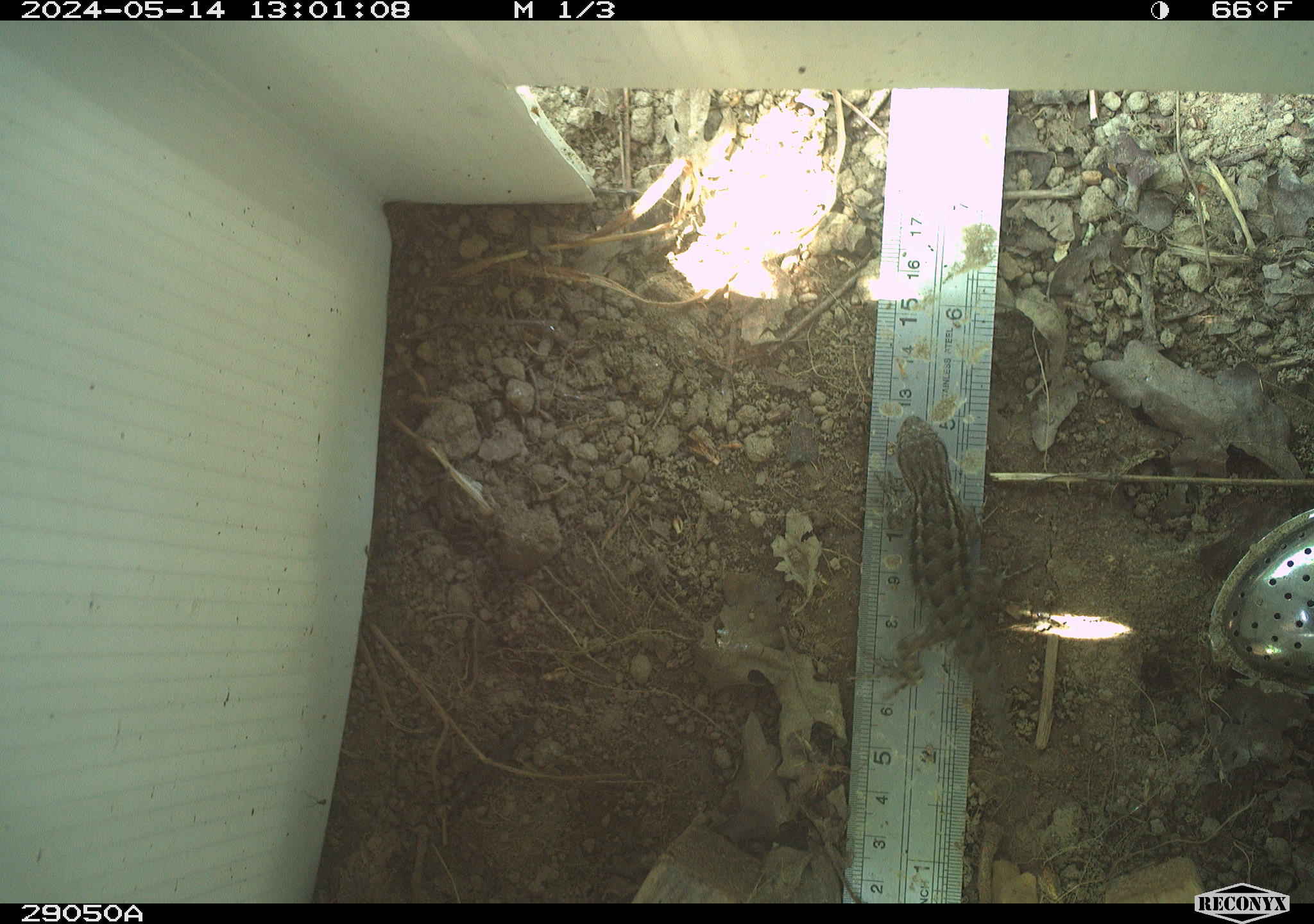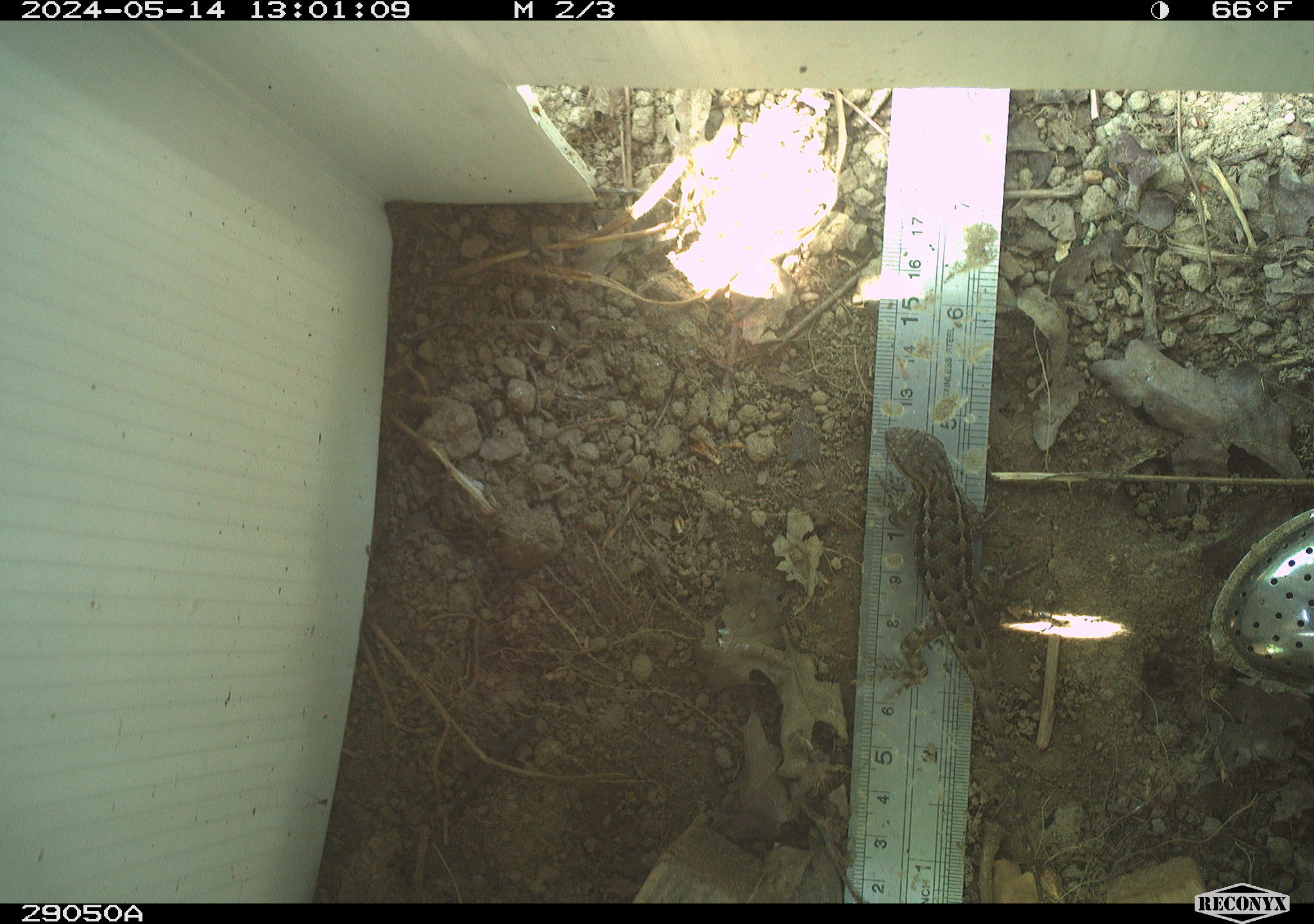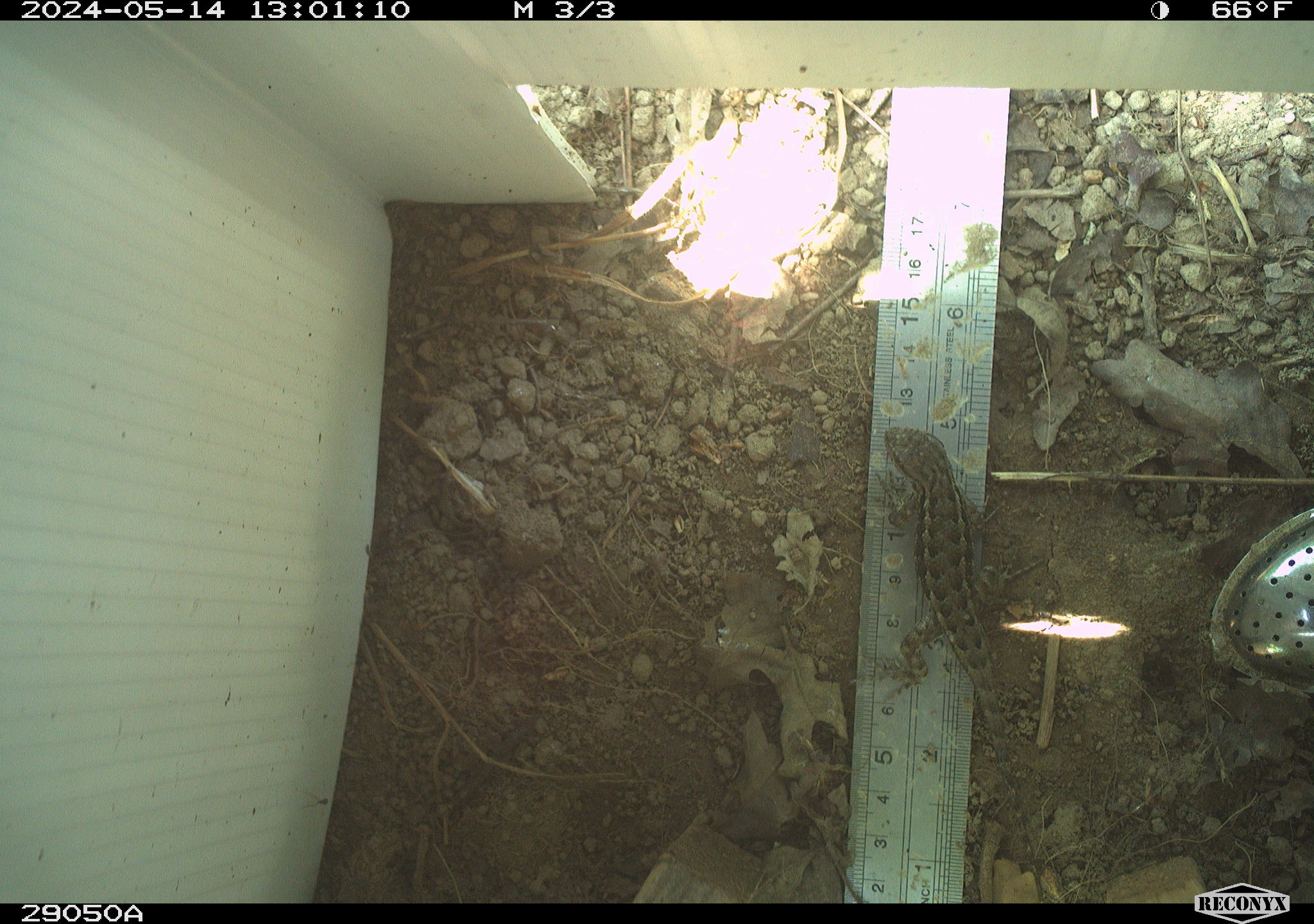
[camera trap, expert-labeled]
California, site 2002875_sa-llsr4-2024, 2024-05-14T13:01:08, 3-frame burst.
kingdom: Animalia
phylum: Chordata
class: Reptilia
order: Squamata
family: Phrynosomatidae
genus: Sceloporus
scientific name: Sceloporus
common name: spiny lizards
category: sceloporus species